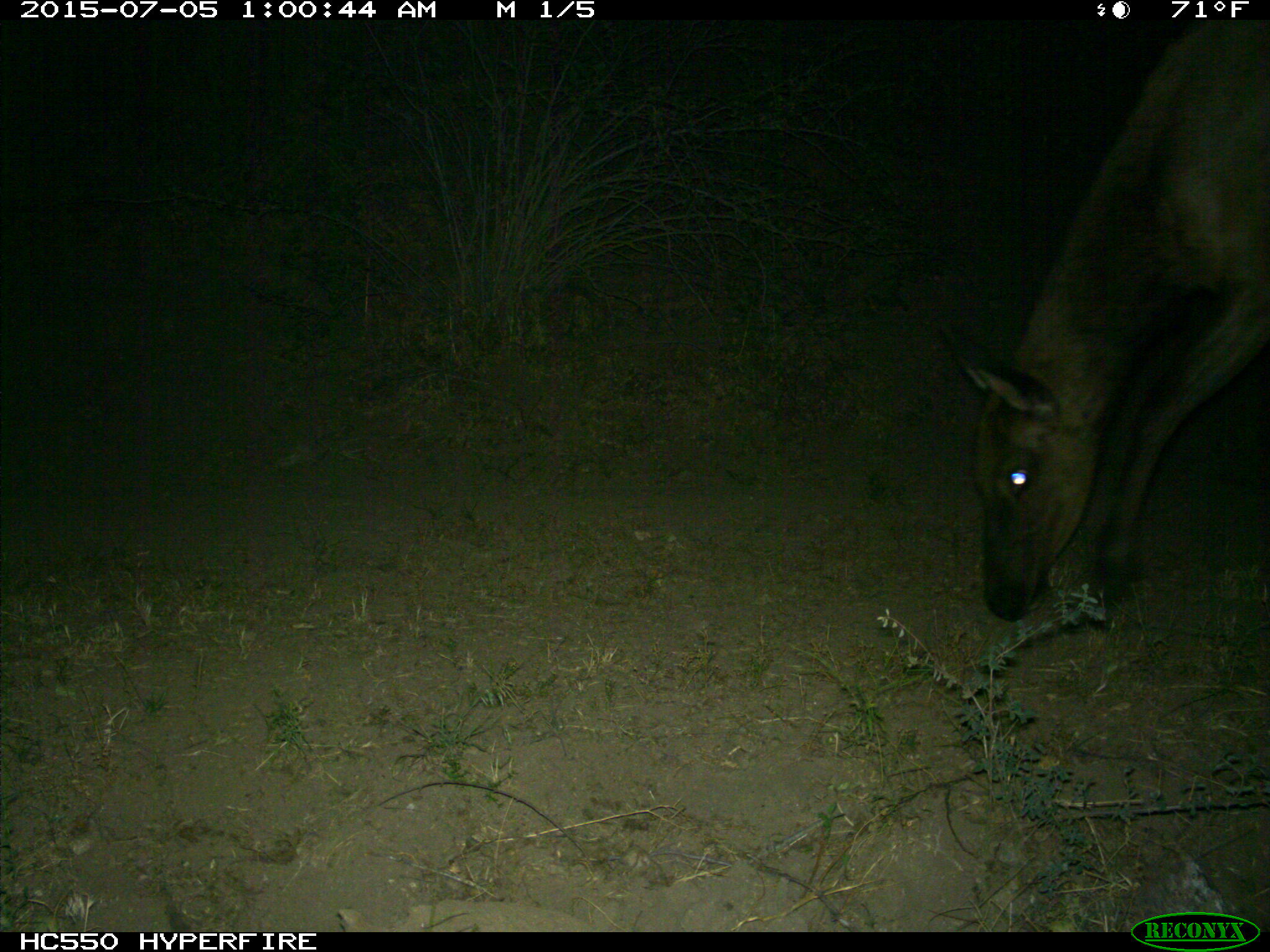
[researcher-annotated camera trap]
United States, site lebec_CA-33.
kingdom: Animalia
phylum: Chordata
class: Mammalia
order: Artiodactyla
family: Cervidae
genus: Cervus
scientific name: Cervus canadensis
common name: elk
Cervus canadensis (elk).